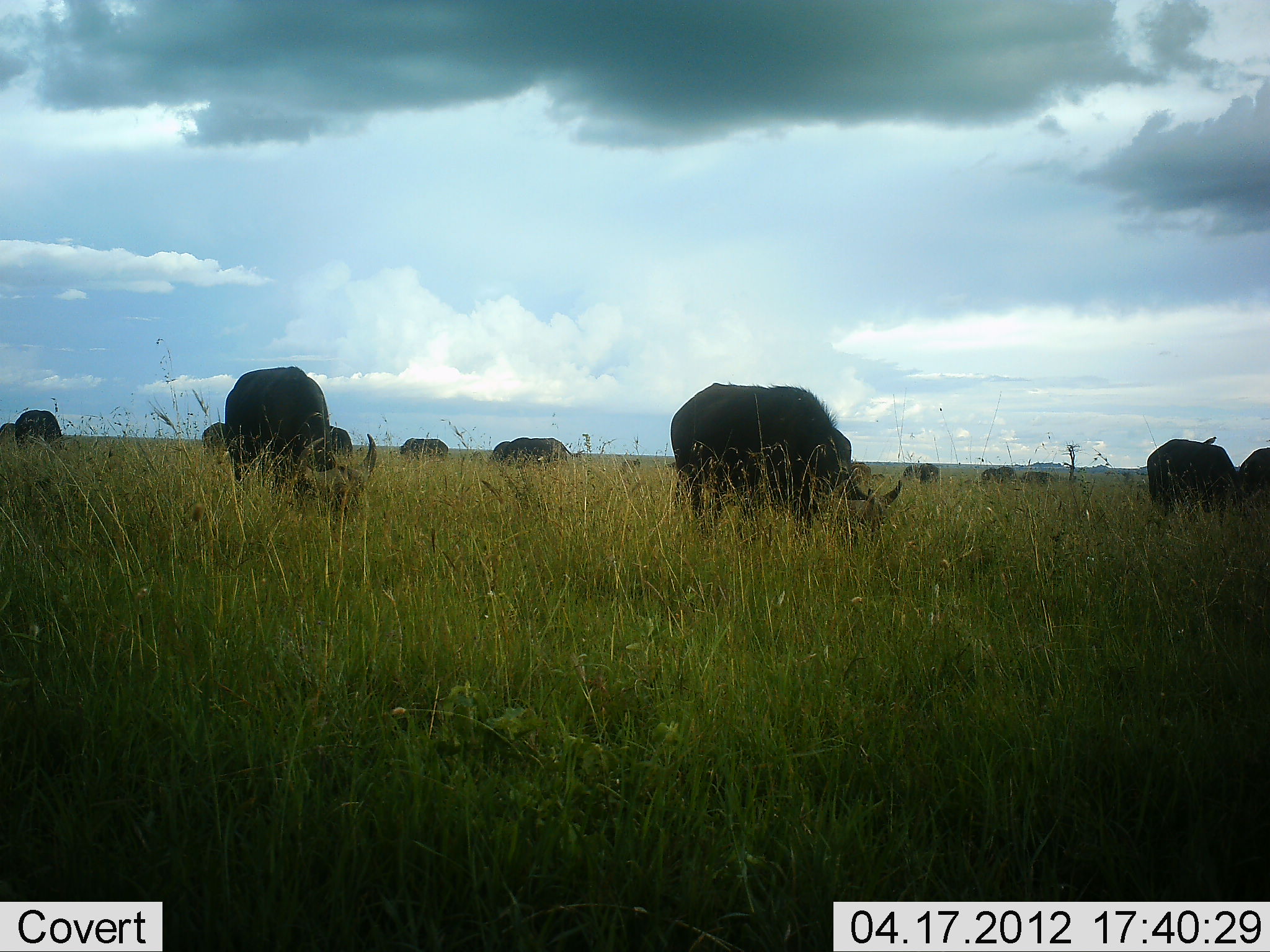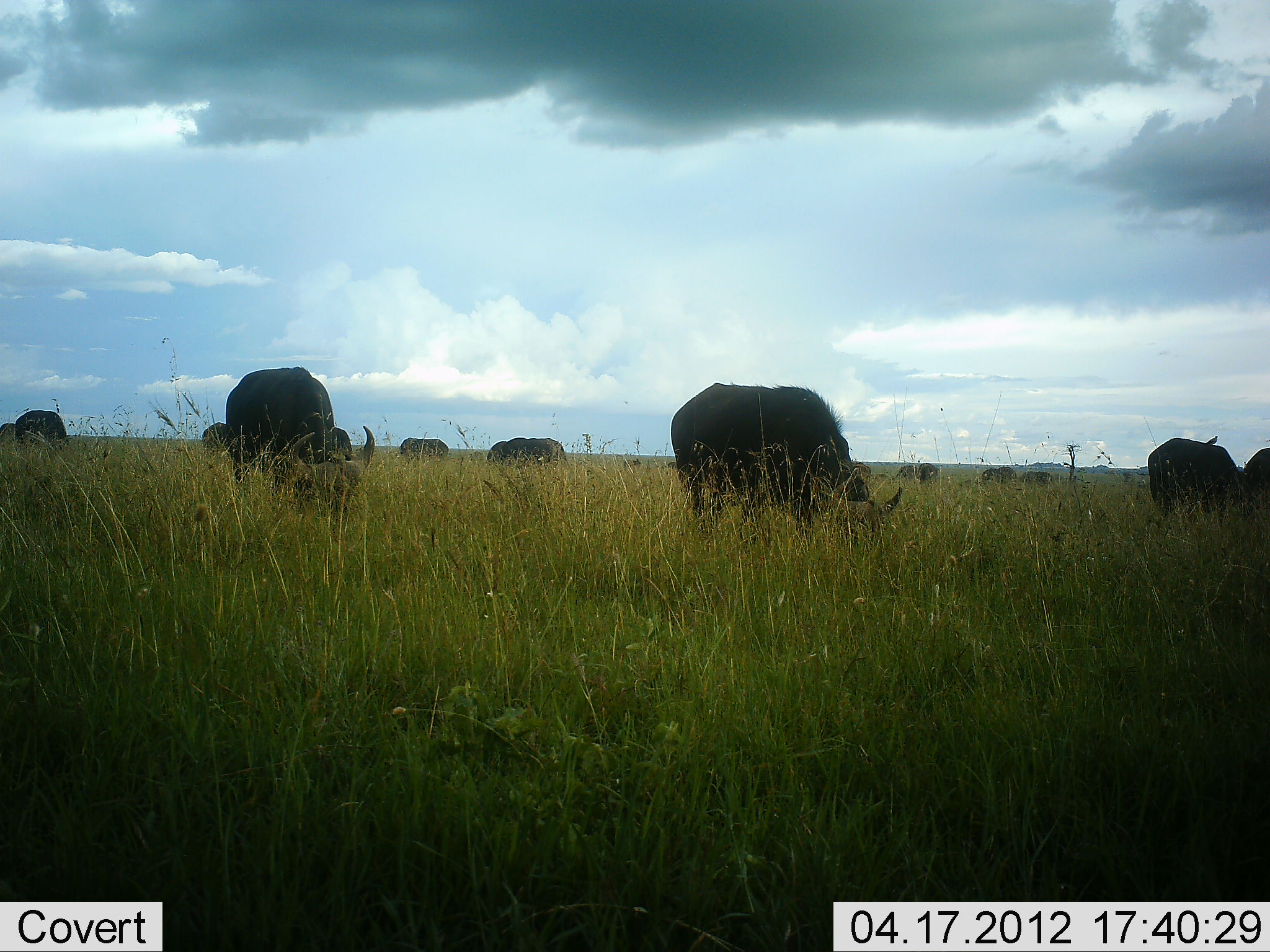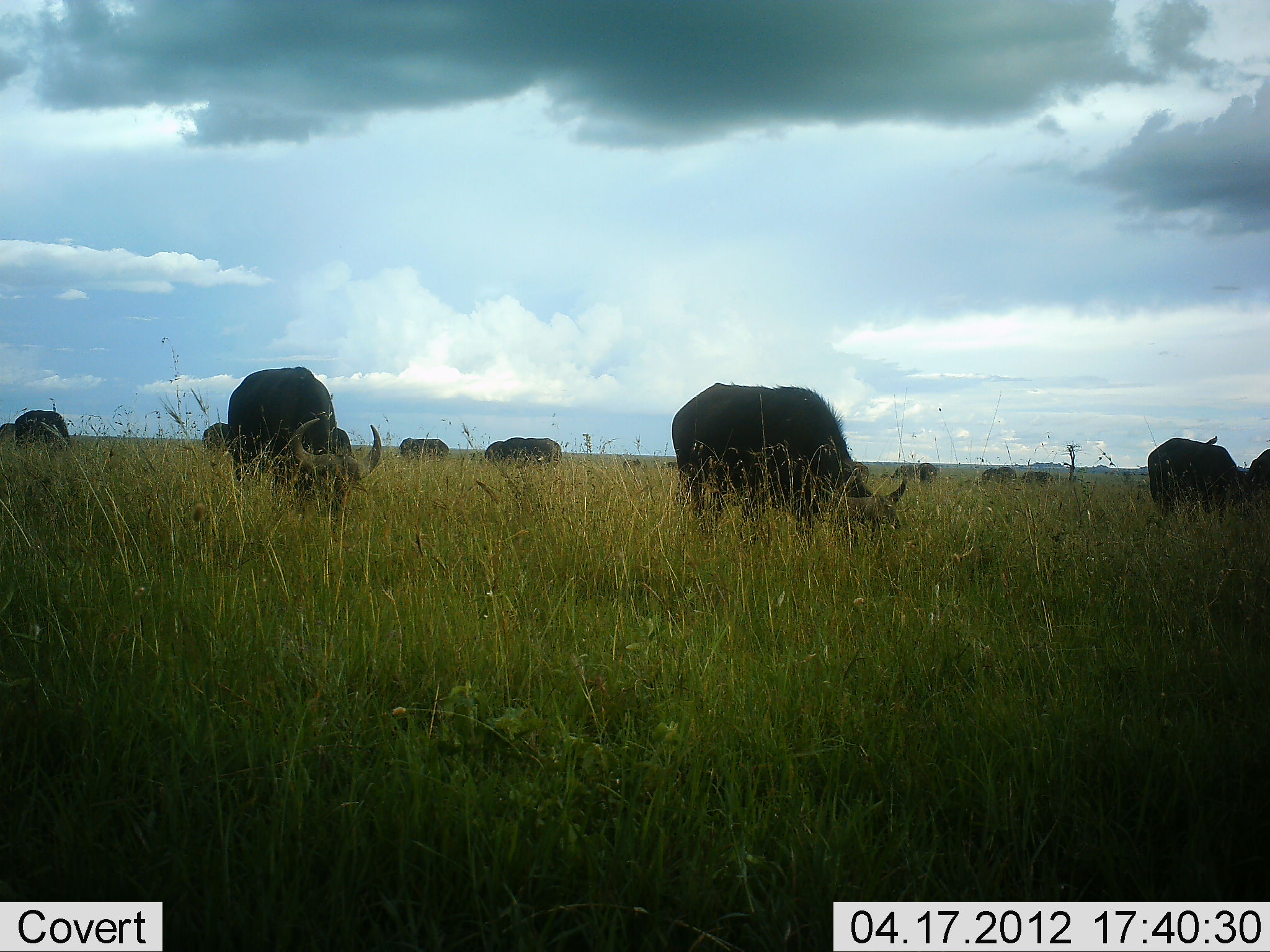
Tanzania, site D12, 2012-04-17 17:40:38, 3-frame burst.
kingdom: Animalia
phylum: Chordata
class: Mammalia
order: Artiodactyla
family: Bovidae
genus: Syncerus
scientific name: Syncerus caffer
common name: cape buffalo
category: buffalo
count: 11-50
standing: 21%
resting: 0%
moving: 0%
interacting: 0%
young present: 0%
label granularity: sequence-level